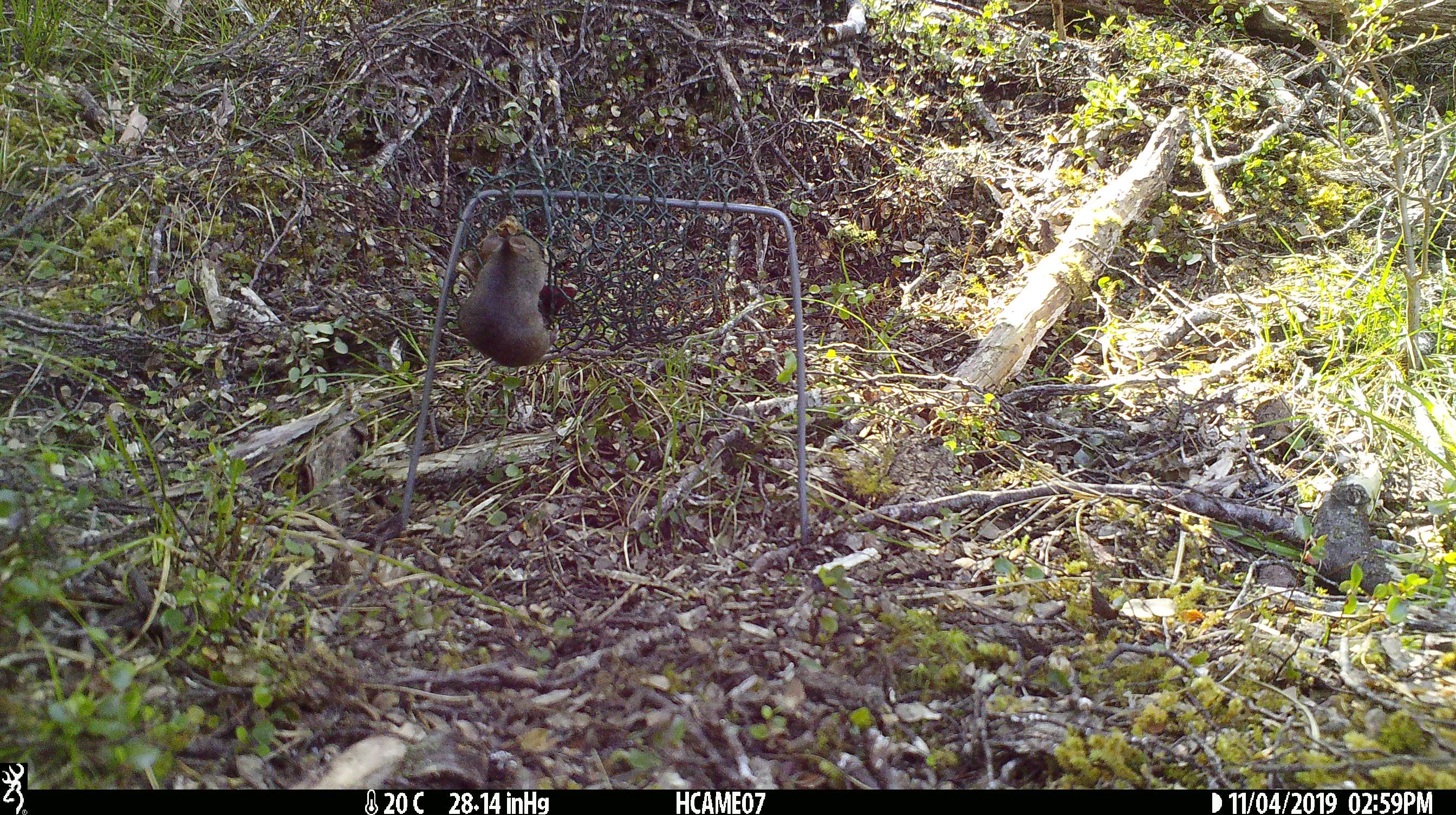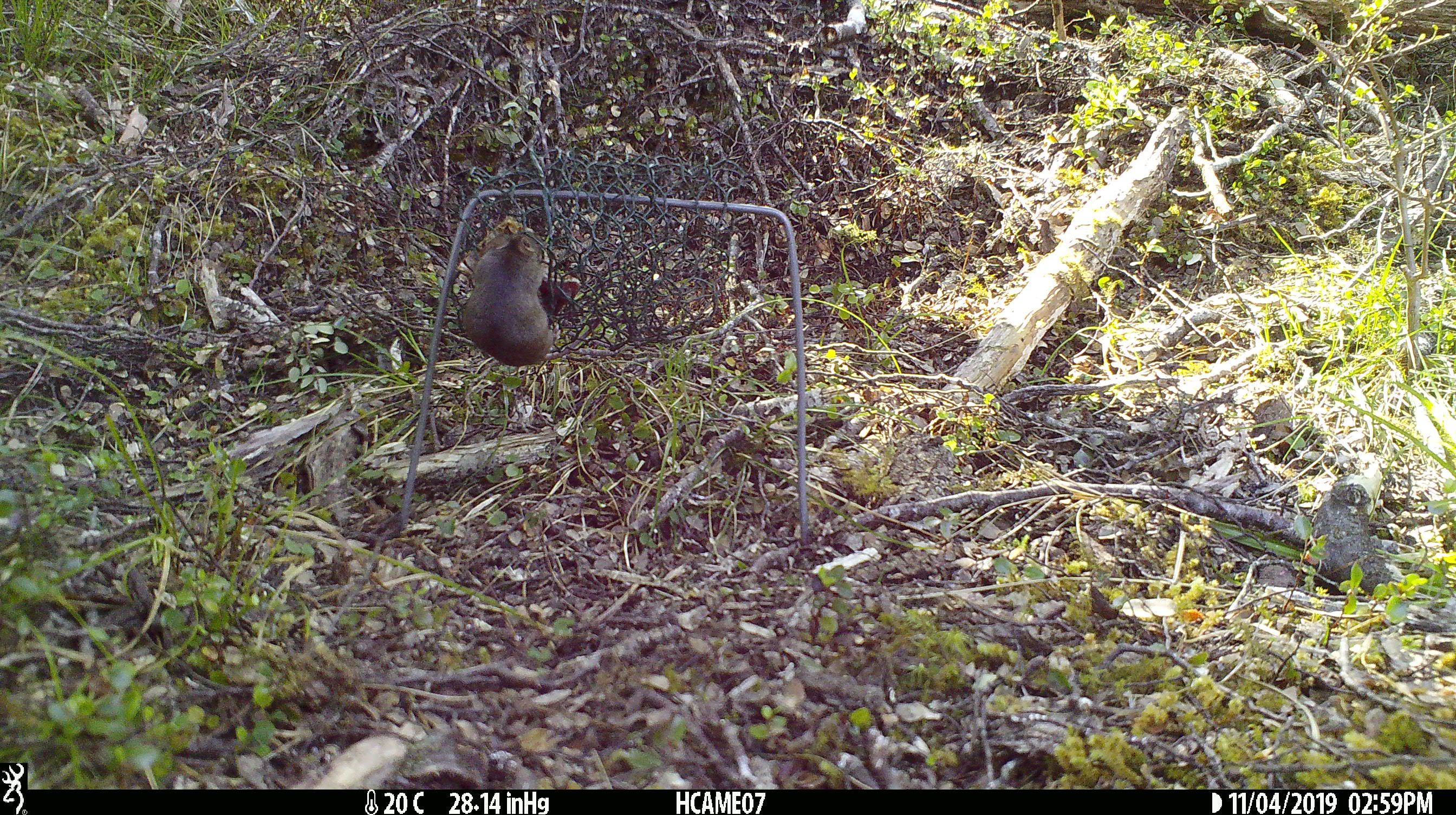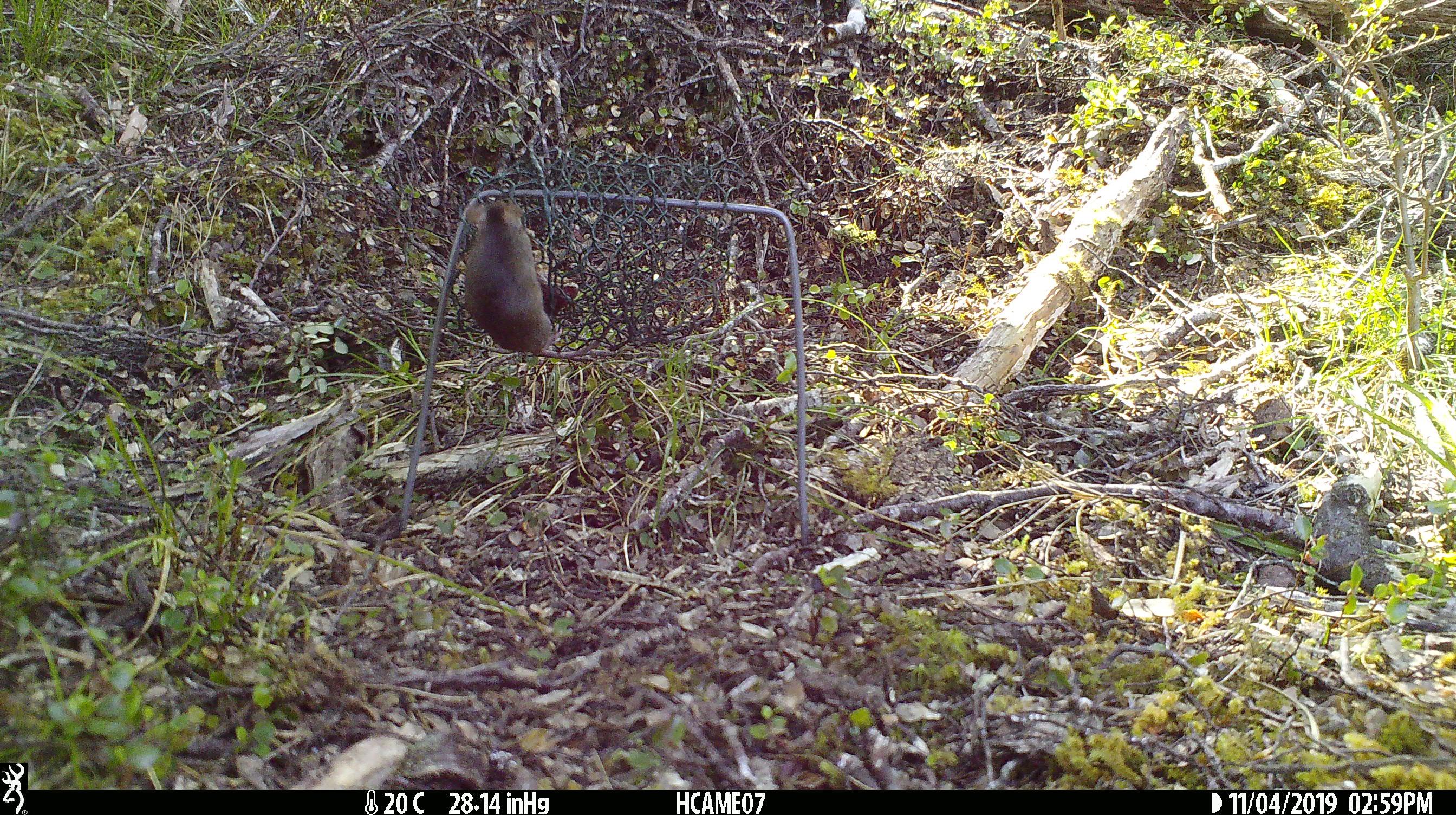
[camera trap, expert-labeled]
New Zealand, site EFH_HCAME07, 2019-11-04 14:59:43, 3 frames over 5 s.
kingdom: Animalia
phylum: Chordata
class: Mammalia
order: Rodentia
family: Muridae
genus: Mus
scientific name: Mus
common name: mouse